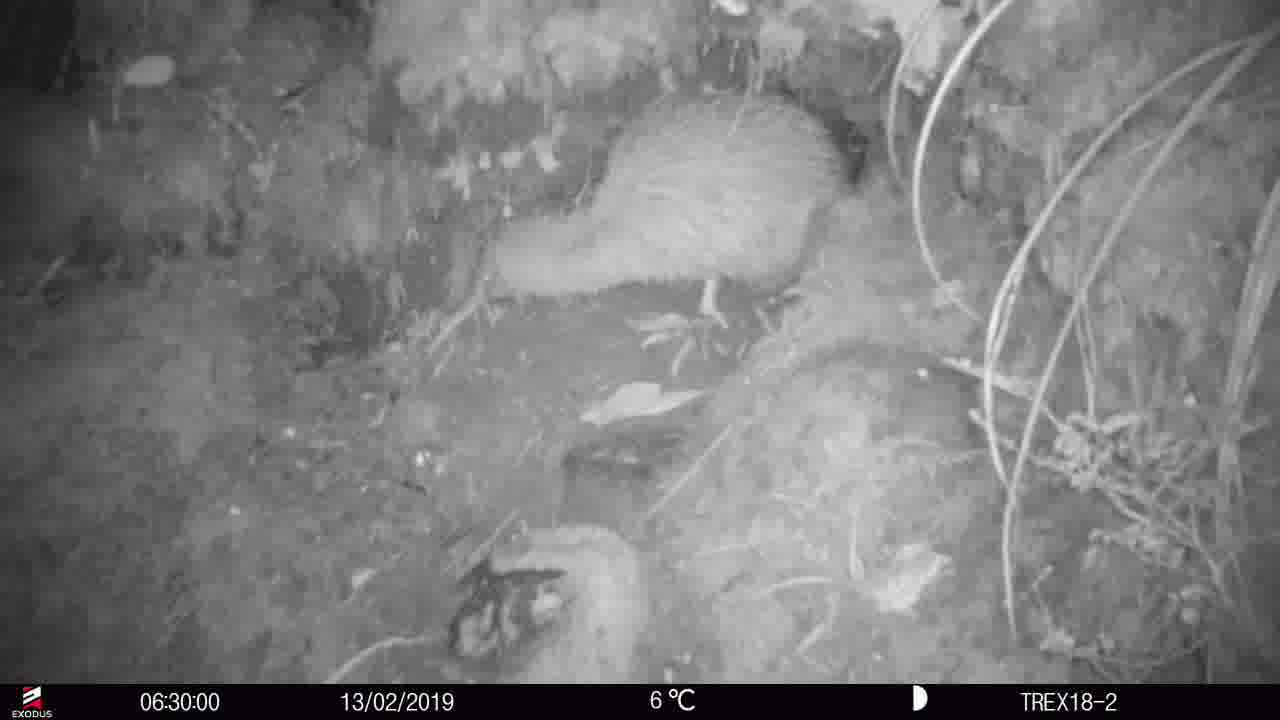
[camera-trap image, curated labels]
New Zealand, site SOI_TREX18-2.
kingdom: Animalia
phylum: Chordata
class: Aves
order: Apterygiformes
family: Apterygidae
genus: Apteryx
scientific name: Apteryx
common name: kiwi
Kiwi (Apteryx).